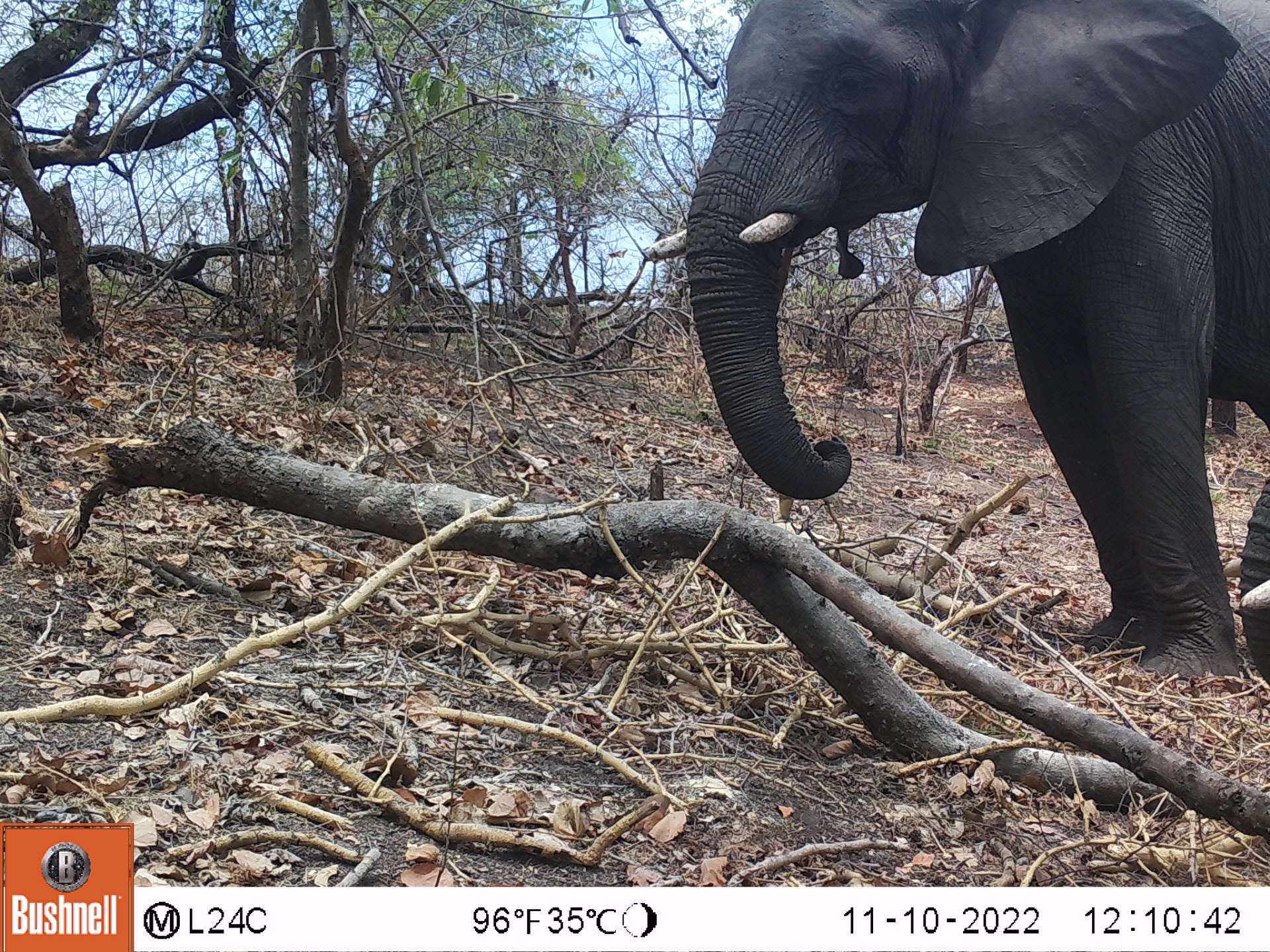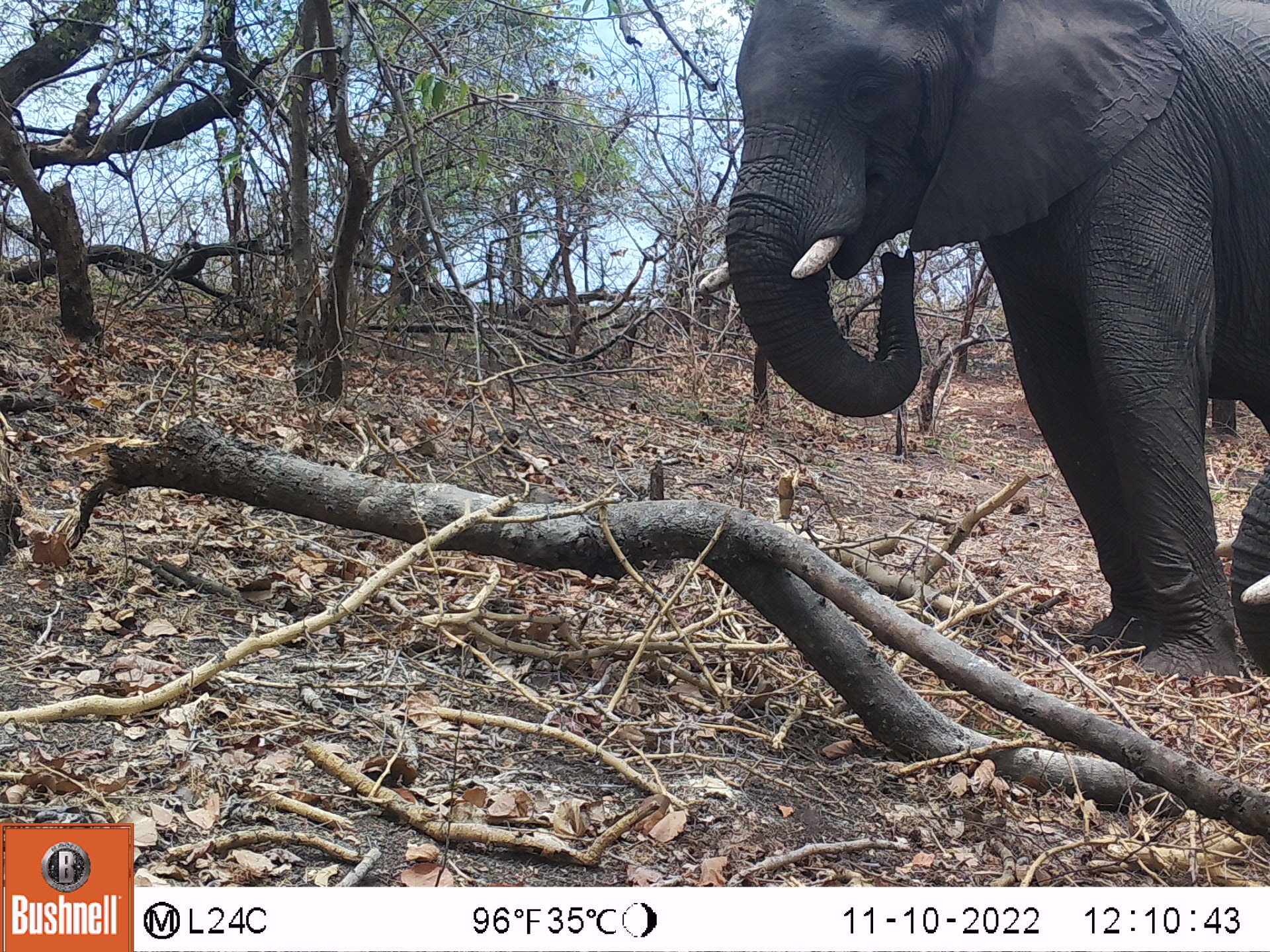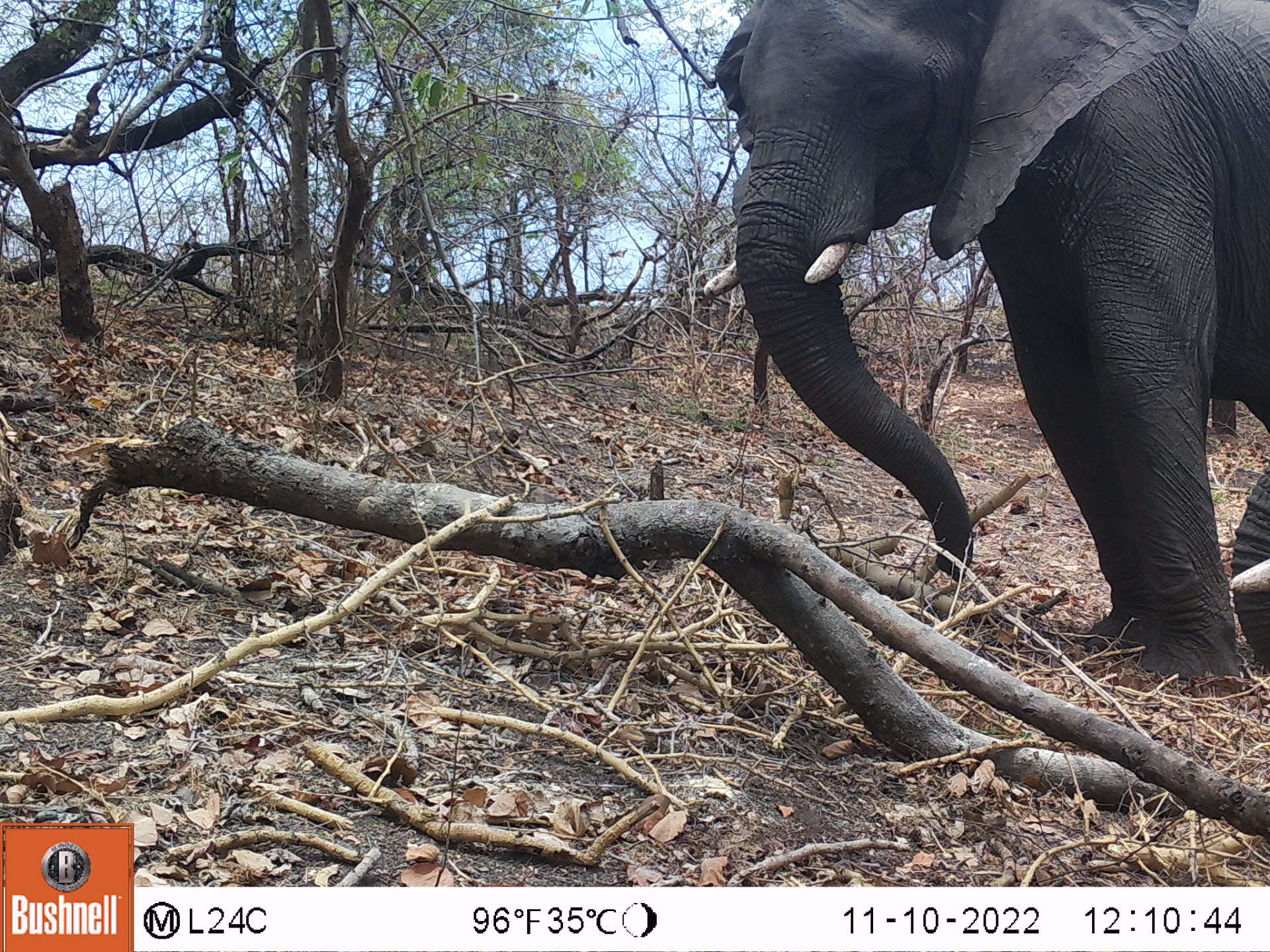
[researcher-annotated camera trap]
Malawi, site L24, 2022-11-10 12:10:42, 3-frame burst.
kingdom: Animalia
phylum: Chordata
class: Mammalia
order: Proboscidea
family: Elephantidae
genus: Loxodonta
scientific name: Loxodonta africana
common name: african savanna elephant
African savanna elephant (Loxodonta africana), count 2.